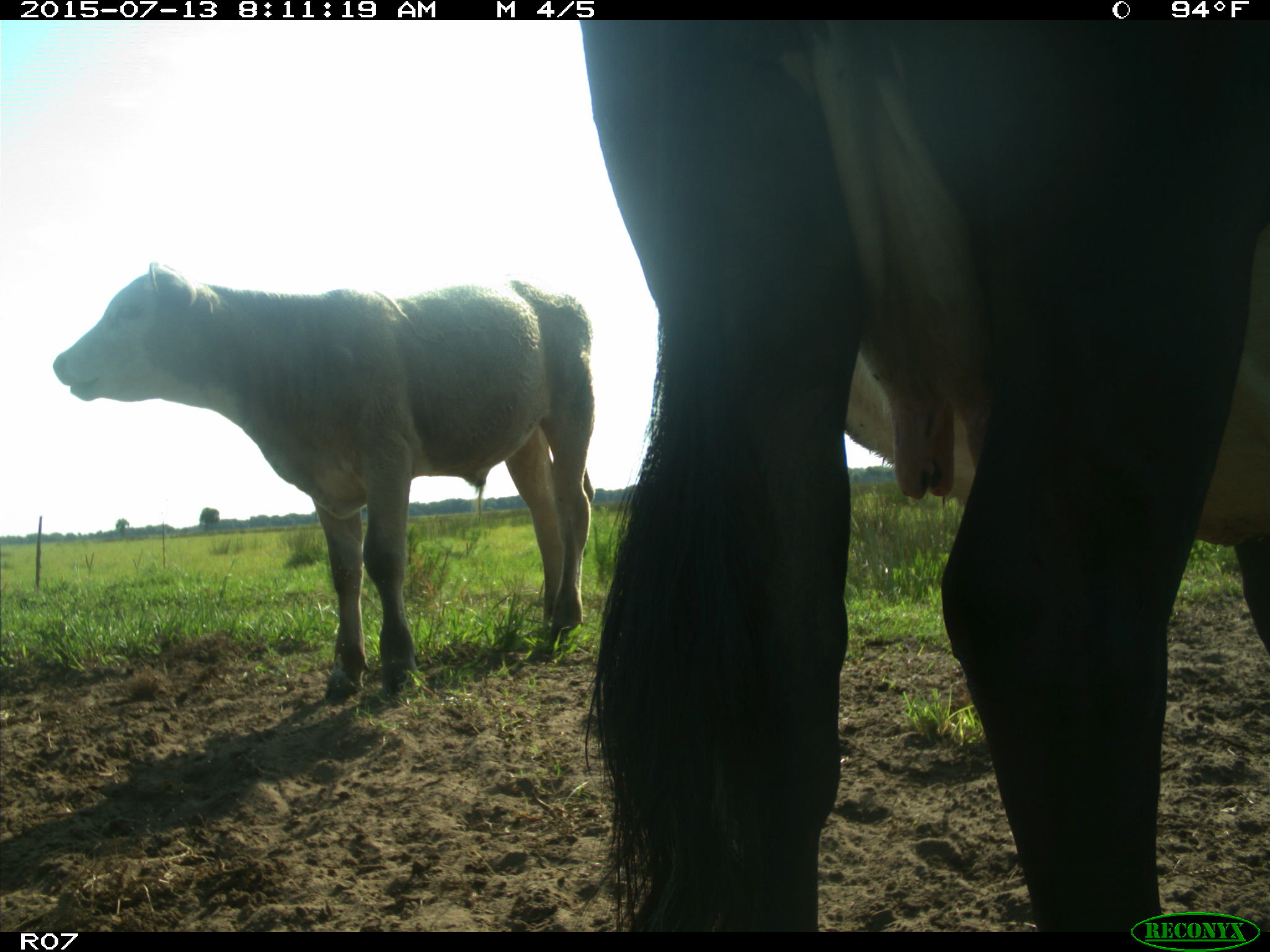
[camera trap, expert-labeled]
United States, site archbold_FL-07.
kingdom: Animalia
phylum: Chordata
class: Mammalia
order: Artiodactyla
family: Bovidae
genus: Bos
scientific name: Bos taurus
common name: domestic cow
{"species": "Bos taurus (domestic cow)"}